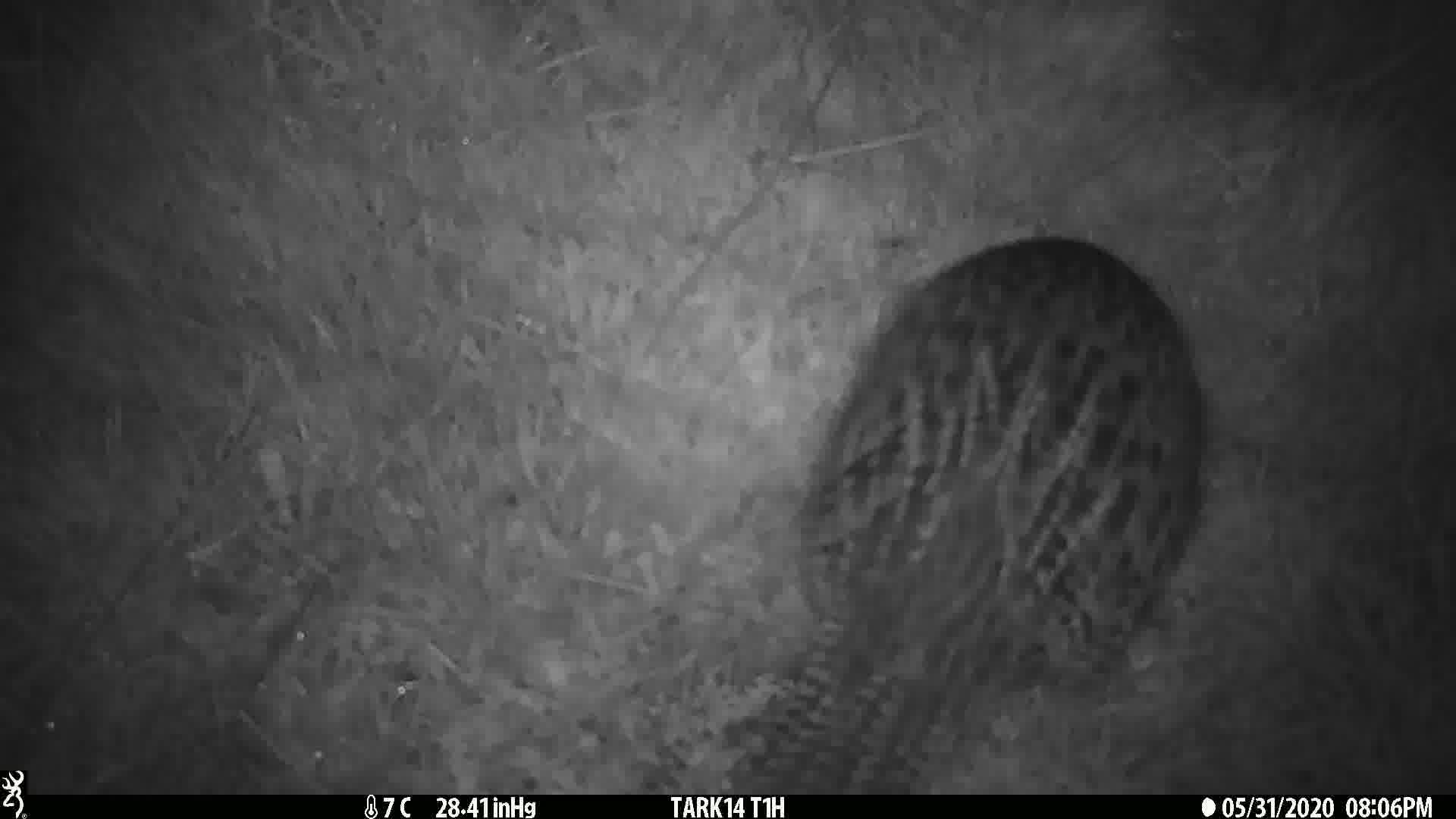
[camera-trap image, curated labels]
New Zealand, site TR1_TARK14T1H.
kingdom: Animalia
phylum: Chordata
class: Aves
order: Gruiformes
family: Rallidae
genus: Gallirallus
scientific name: Gallirallus australis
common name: weka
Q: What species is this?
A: Weka (Gallirallus australis).